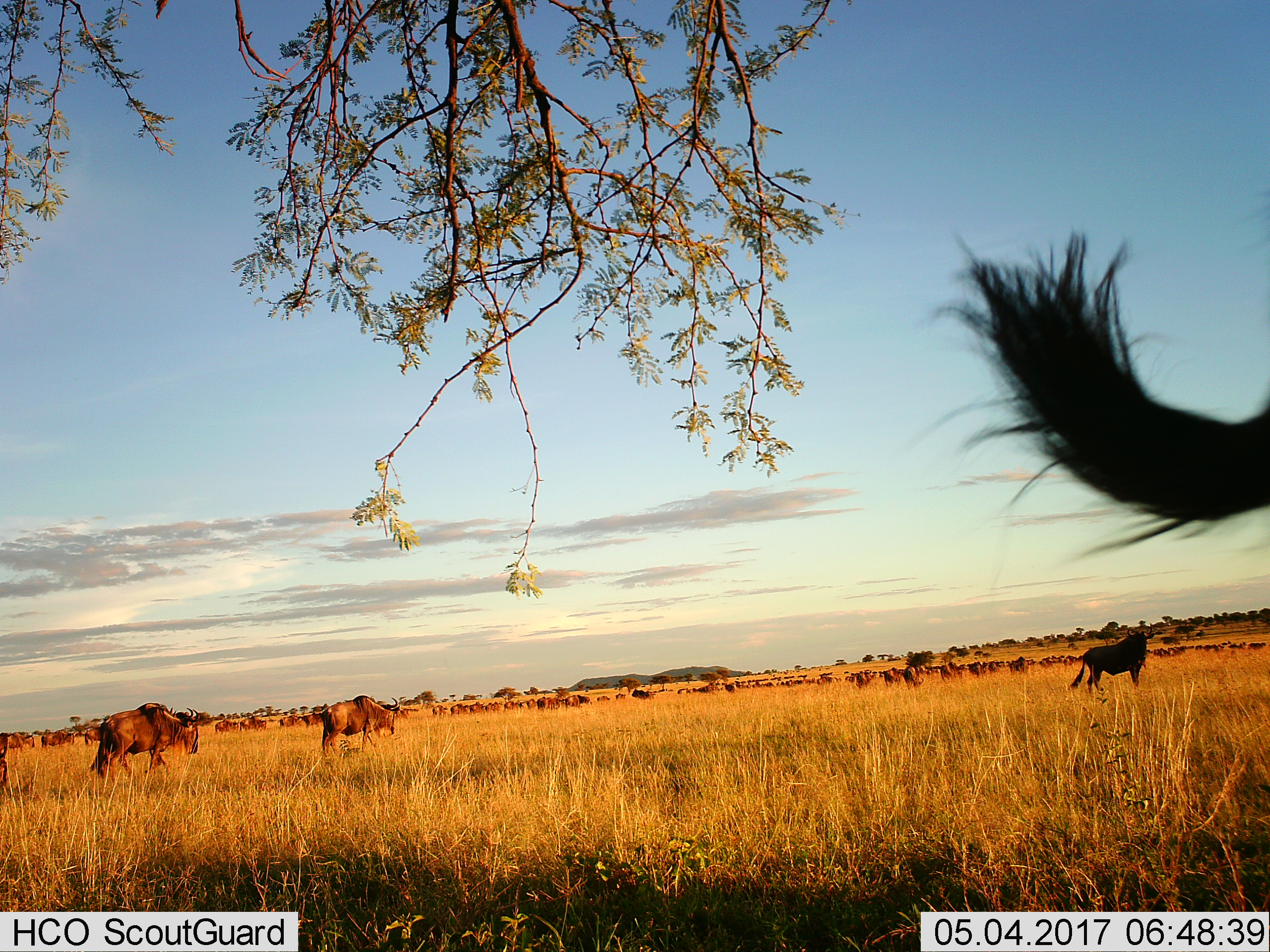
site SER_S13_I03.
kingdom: Animalia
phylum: Chordata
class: Mammalia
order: Artiodactyla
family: Bovidae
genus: Connochaetes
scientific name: Connochaetes taurinus taurinus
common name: blue wildebeest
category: wildebeestblue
Wildebeestblue (blue wildebeest) (Connochaetes taurinus taurinus), count 11-50. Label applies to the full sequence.